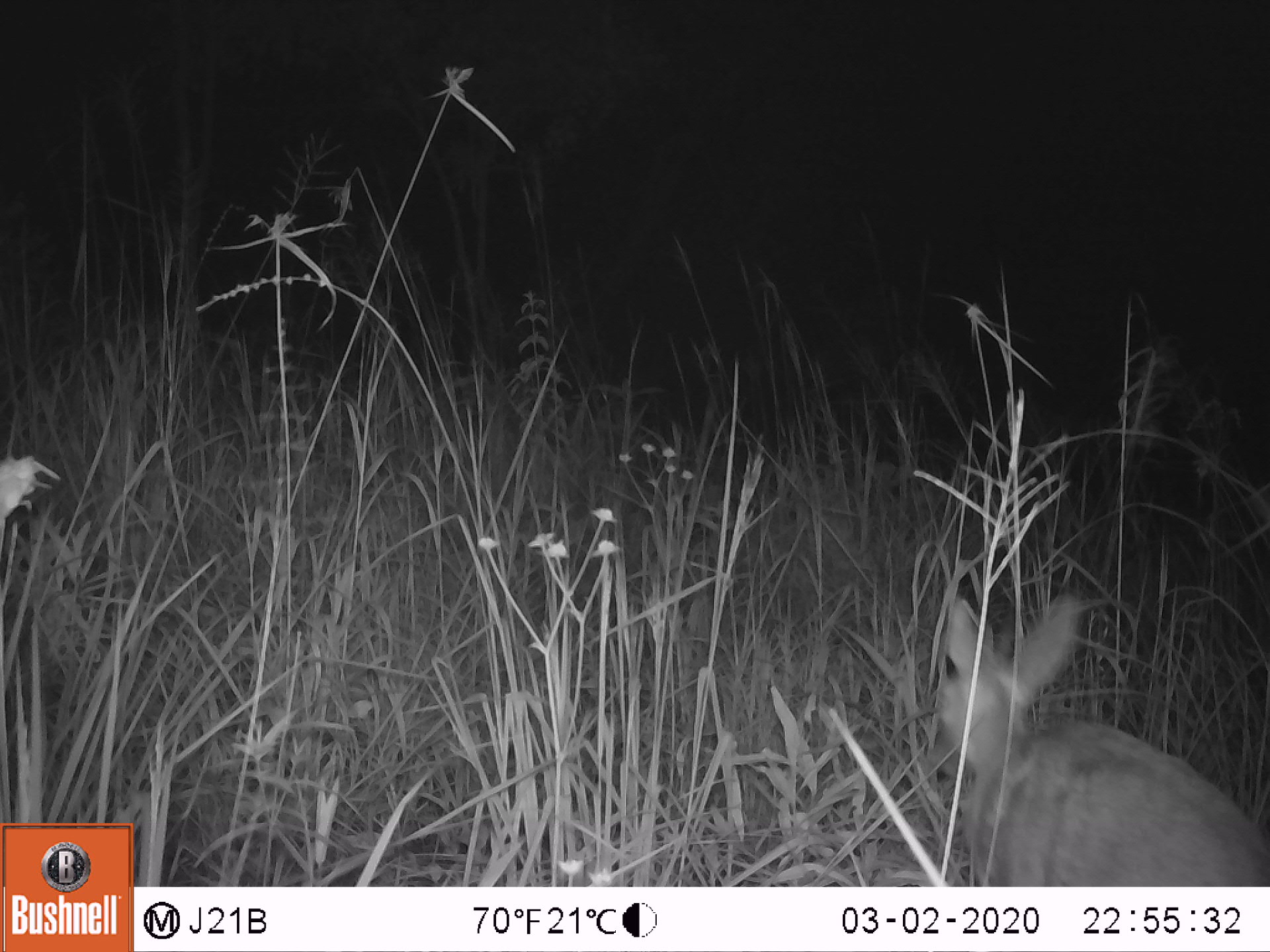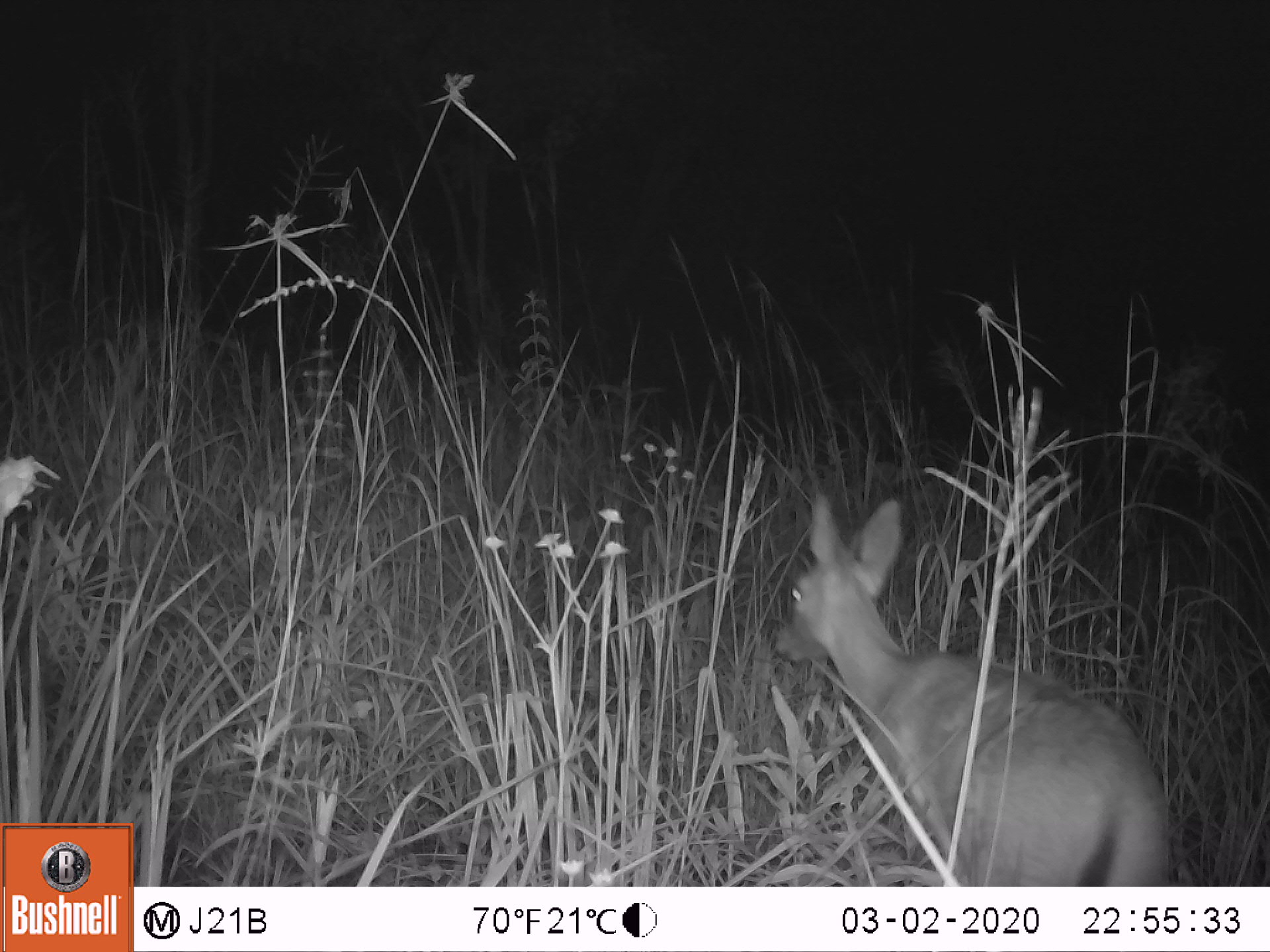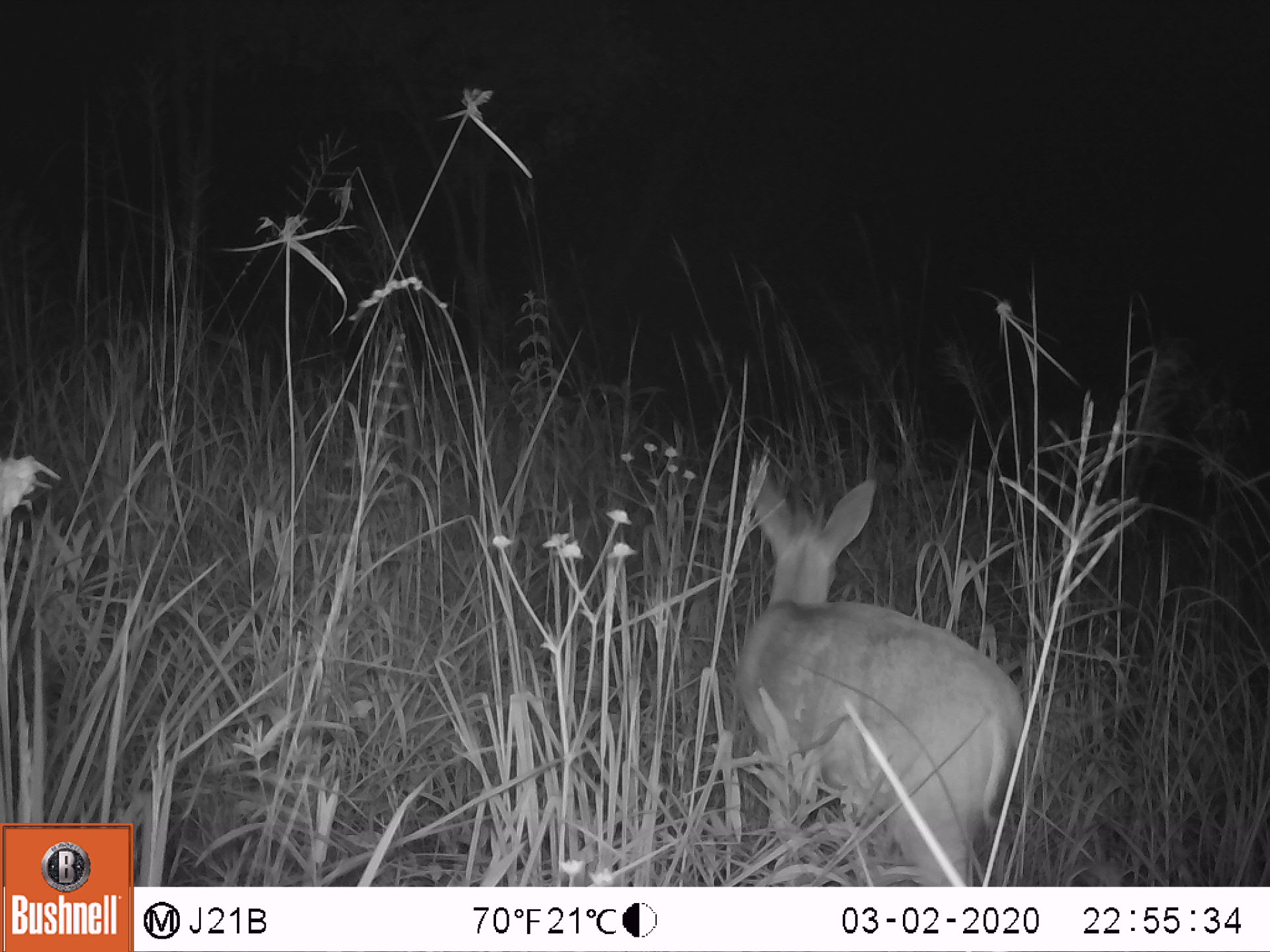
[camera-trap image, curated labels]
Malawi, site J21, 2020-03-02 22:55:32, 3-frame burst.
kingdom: Animalia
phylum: Chordata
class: Mammalia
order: Artiodactyla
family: Bovidae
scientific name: Antilopinae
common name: small antelope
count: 1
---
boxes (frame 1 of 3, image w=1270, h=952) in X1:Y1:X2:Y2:
small antelope: 925:596:1265:882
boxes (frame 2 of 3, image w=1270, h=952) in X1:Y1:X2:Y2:
small antelope: 774:490:1174:882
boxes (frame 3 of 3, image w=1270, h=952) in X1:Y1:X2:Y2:
small antelope: 739:468:1031:883